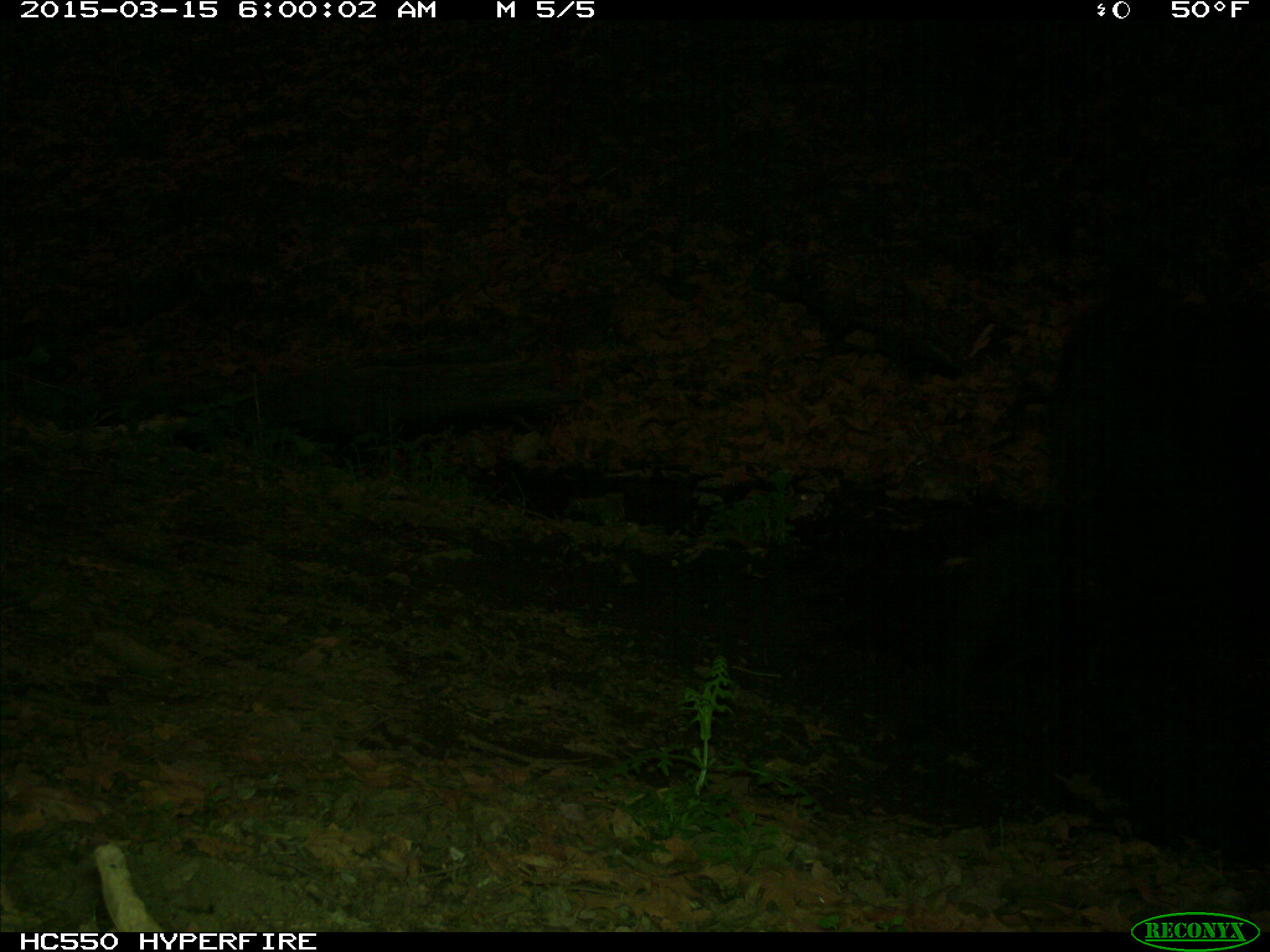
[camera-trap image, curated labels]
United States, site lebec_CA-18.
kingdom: Animalia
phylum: Chordata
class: Mammalia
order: Artiodactyla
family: Bovidae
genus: Bos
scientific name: Bos taurus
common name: domestic cow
Bos taurus (domestic cow).